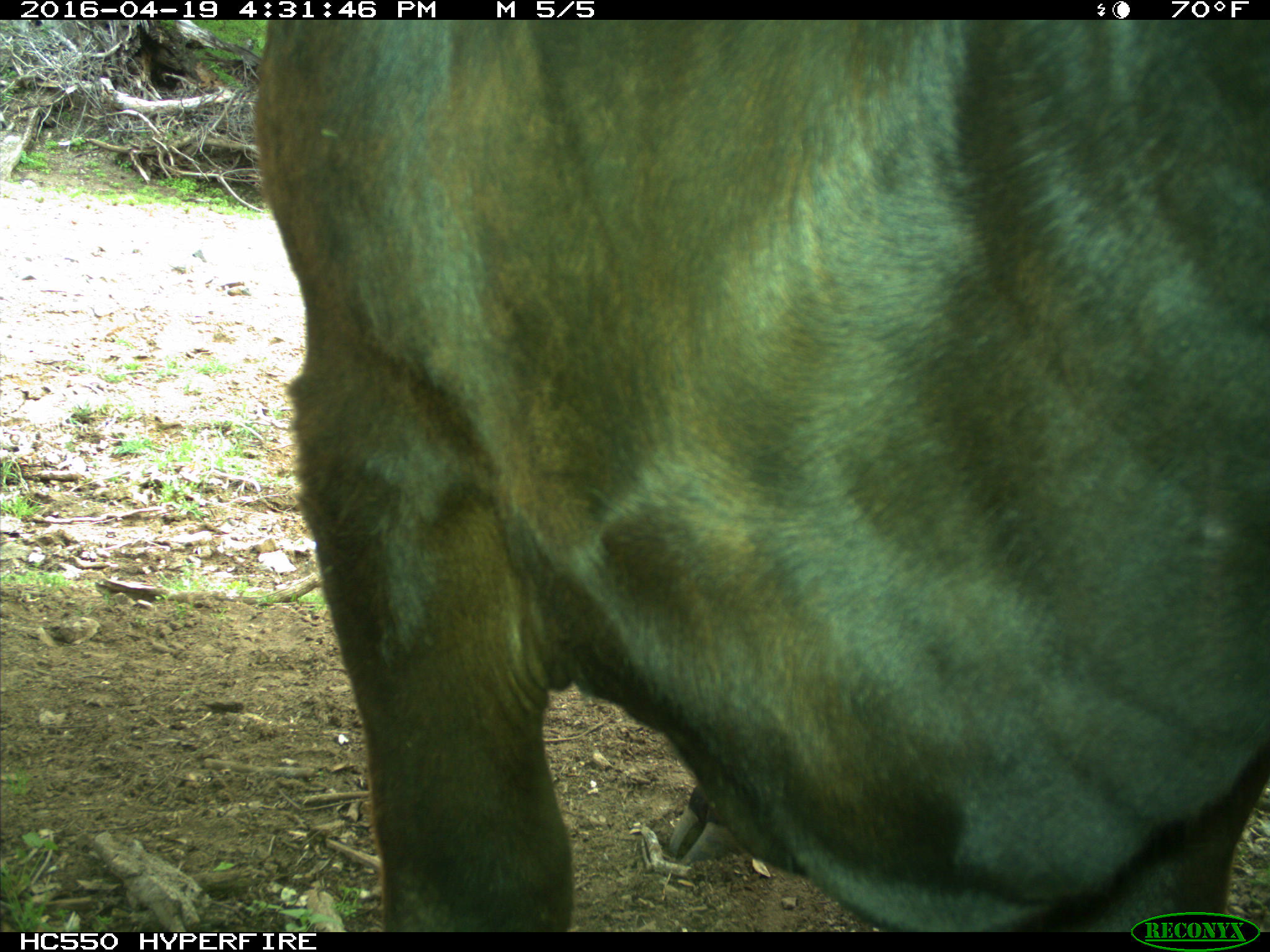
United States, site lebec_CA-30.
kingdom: Animalia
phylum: Chordata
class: Mammalia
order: Artiodactyla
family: Bovidae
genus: Bos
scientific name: Bos taurus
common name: domestic cow